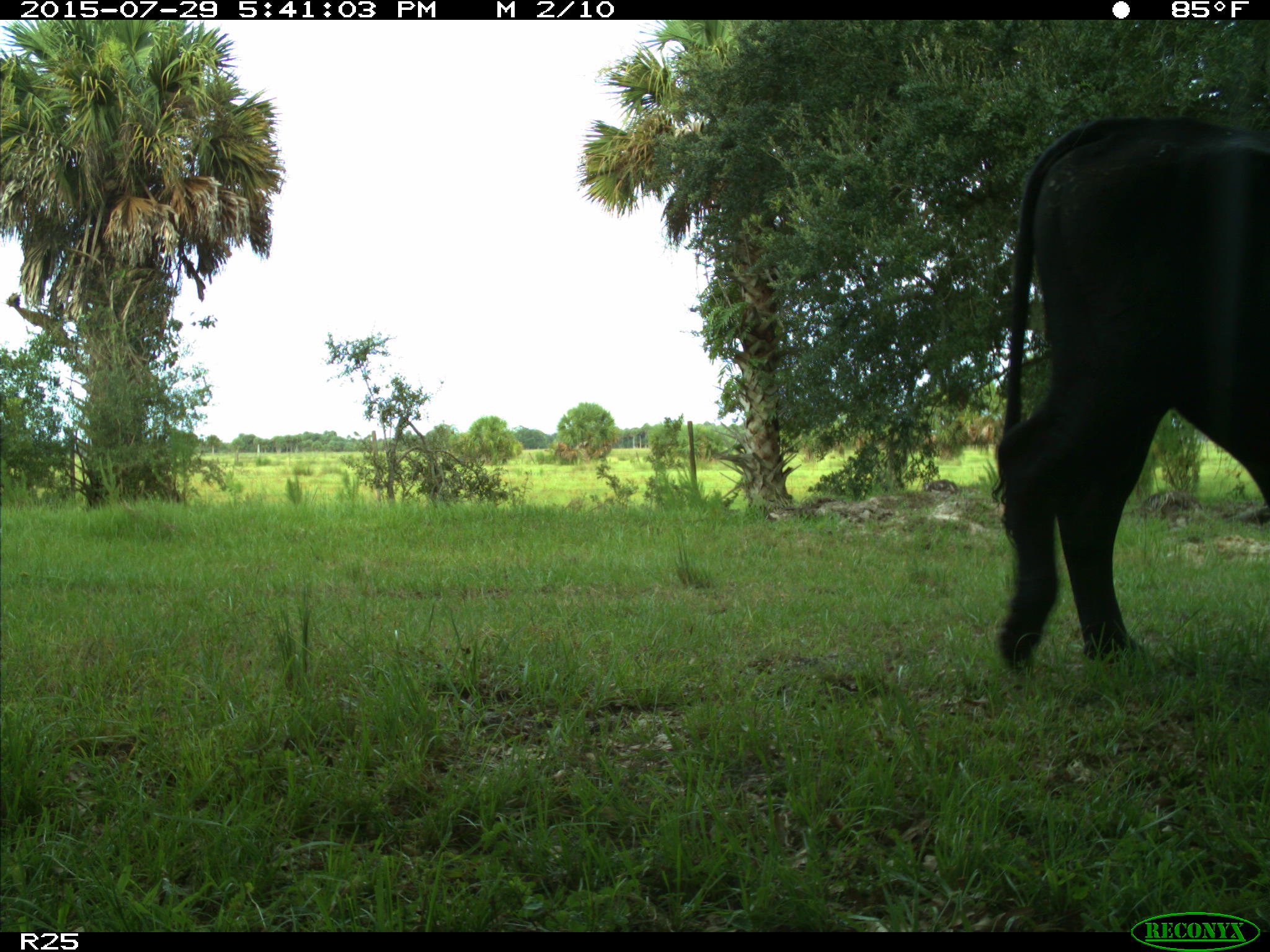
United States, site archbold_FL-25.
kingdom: Animalia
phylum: Chordata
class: Mammalia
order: Artiodactyla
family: Bovidae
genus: Bos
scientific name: Bos taurus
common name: domestic cow